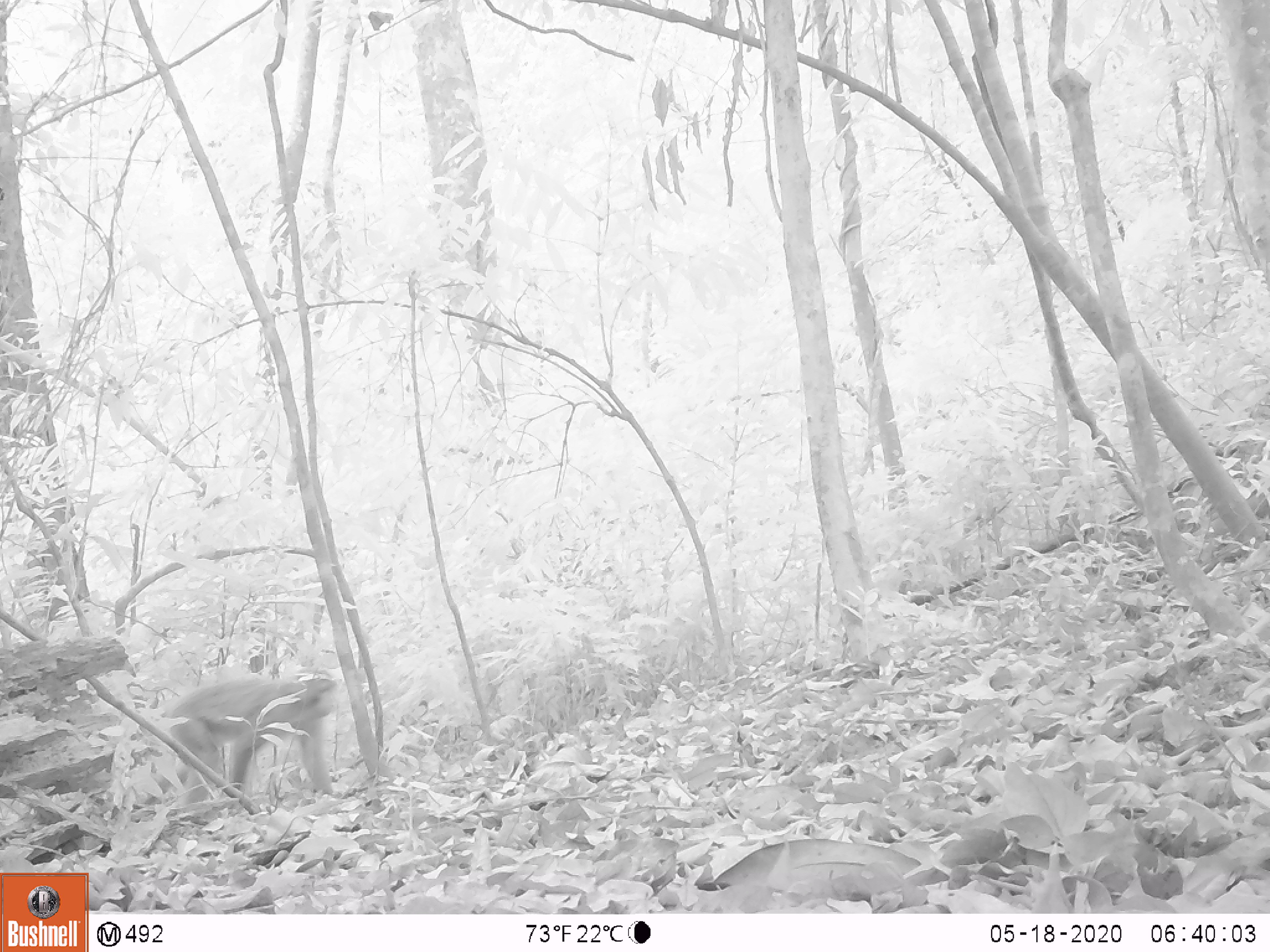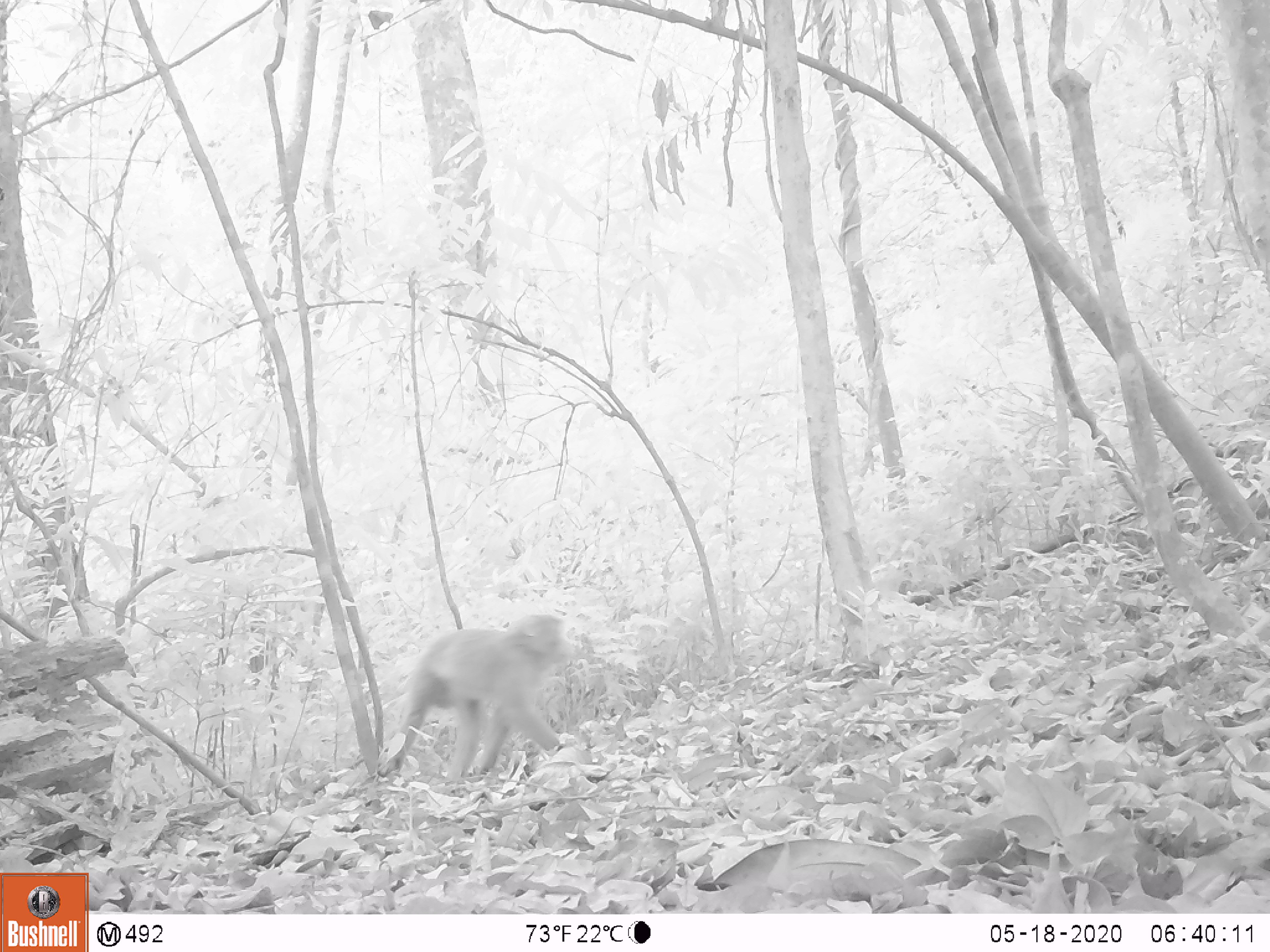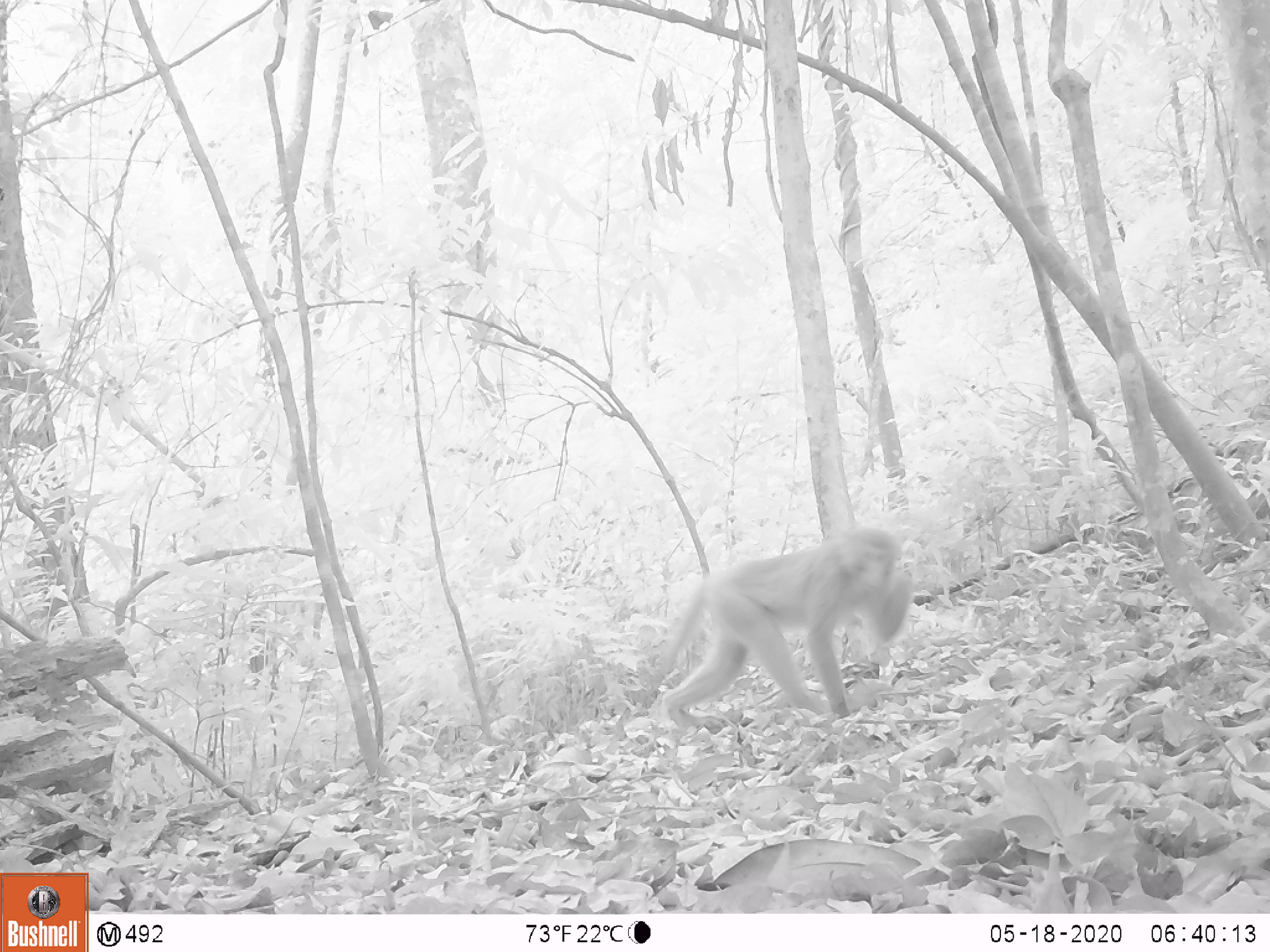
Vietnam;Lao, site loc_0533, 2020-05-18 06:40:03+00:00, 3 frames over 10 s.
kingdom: Animalia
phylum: Chordata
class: Mammalia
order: Primates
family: Cercopithecidae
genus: Macaca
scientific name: Macaca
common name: macaques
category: assam or rhesus macaque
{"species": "assam or rhesus macaque (macaques) (Macaca)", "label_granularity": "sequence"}